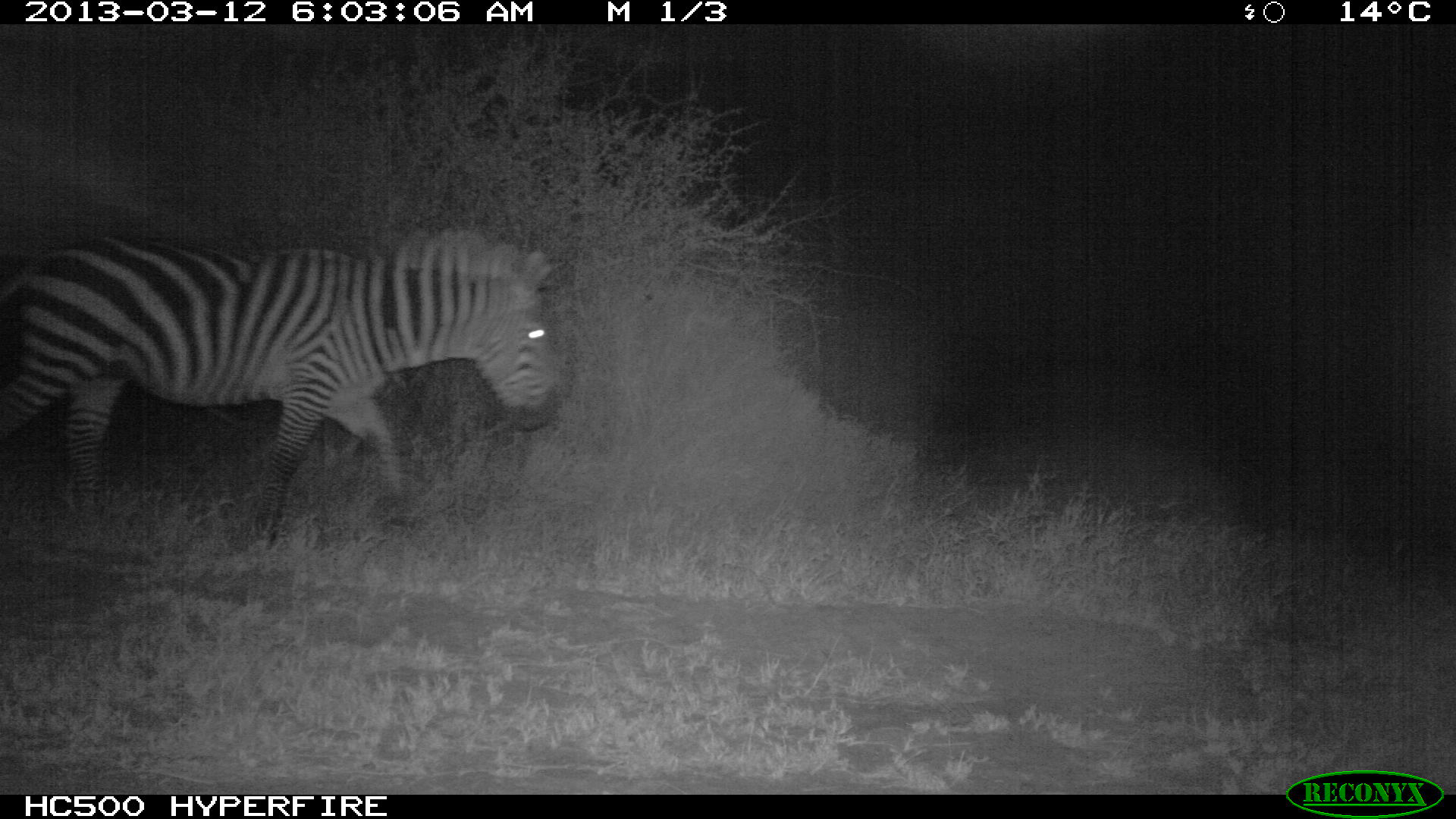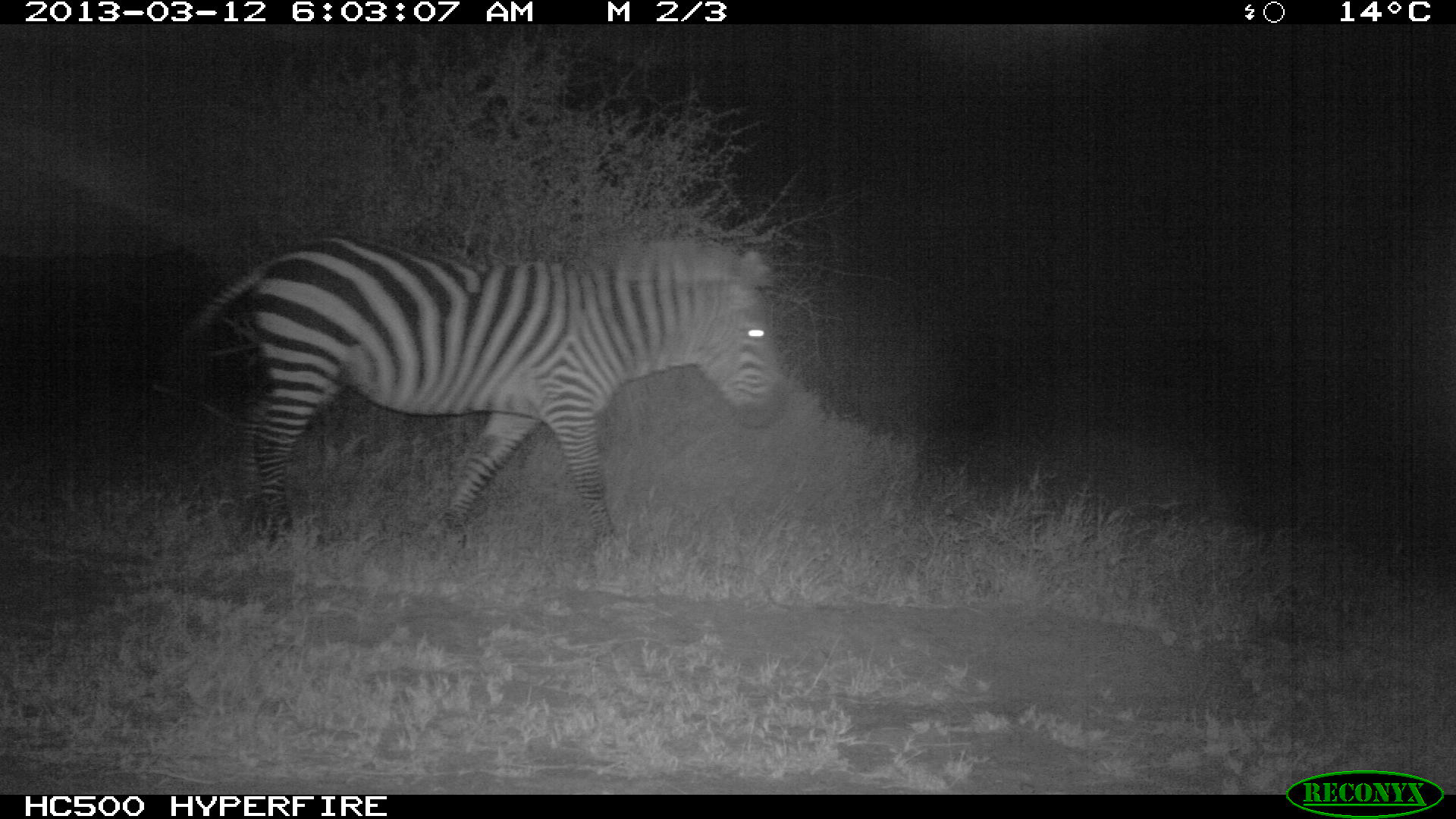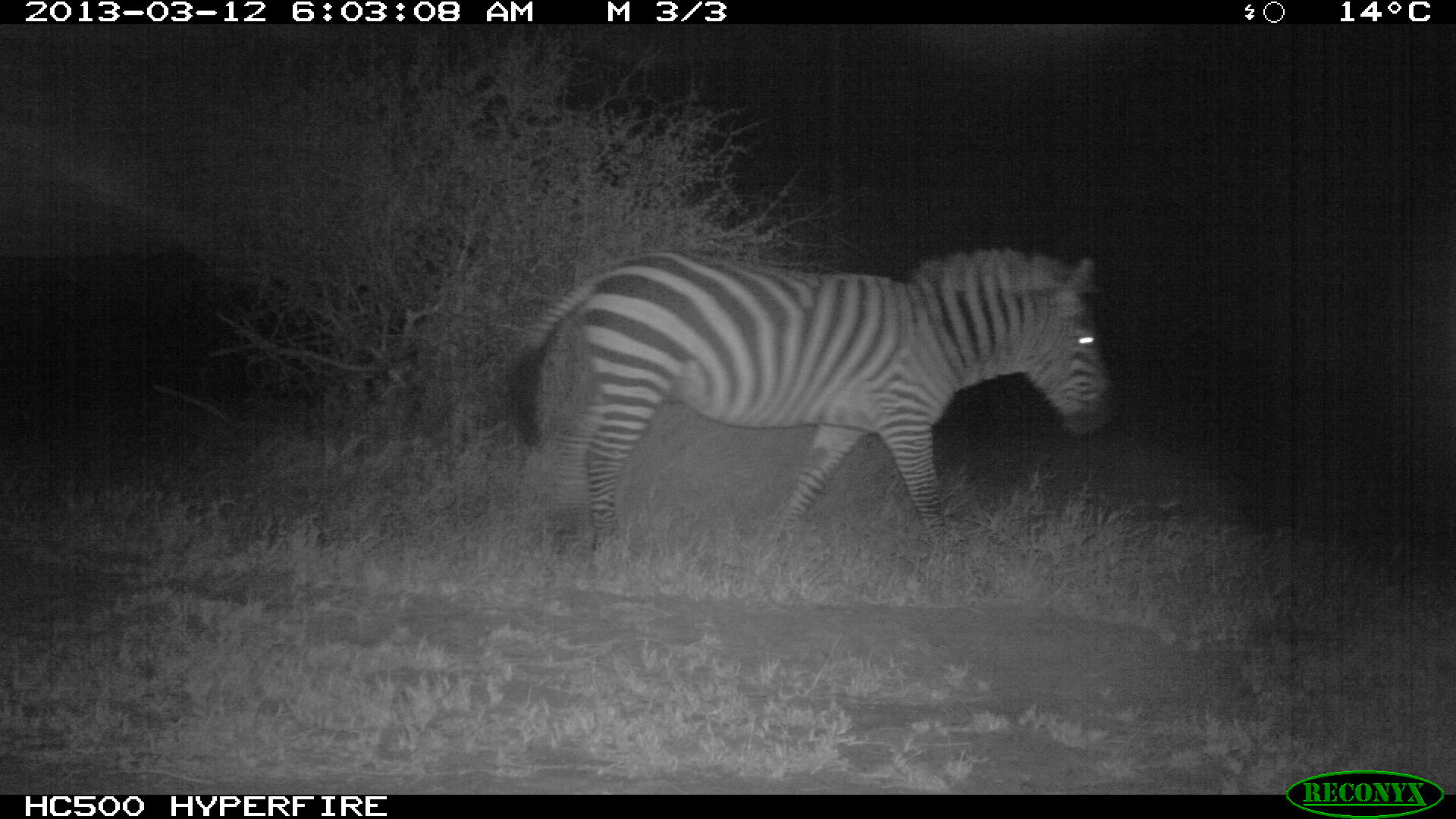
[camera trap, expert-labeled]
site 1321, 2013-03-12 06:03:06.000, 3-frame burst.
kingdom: Animalia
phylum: Chordata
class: Mammalia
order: Perissodactyla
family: Equidae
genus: Equus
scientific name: Equus quagga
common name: plains zebra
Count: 1.